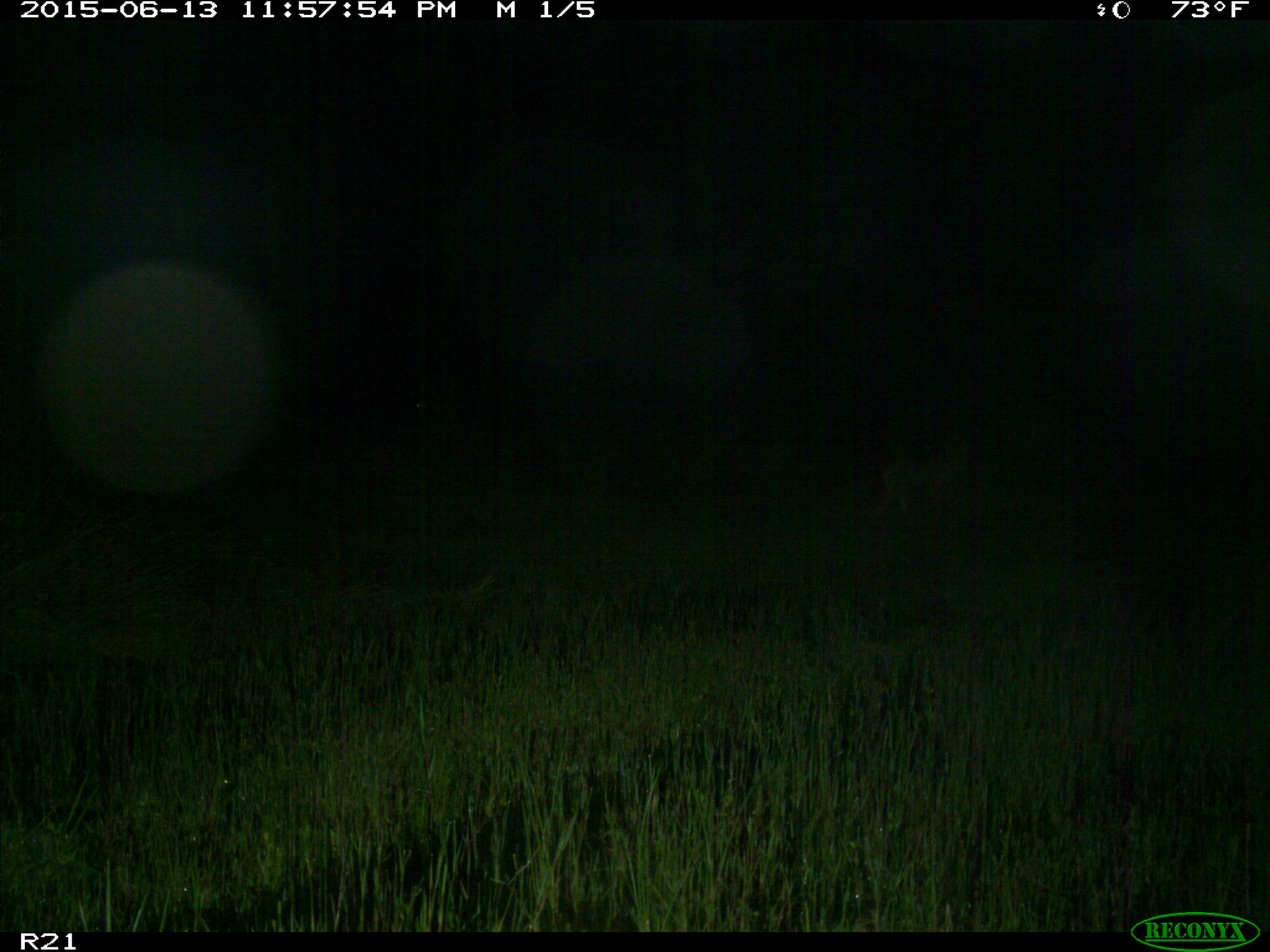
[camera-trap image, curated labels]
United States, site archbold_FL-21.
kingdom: Animalia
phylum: Chordata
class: Mammalia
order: Carnivora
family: Canidae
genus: Canis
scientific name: Canis latrans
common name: coyote